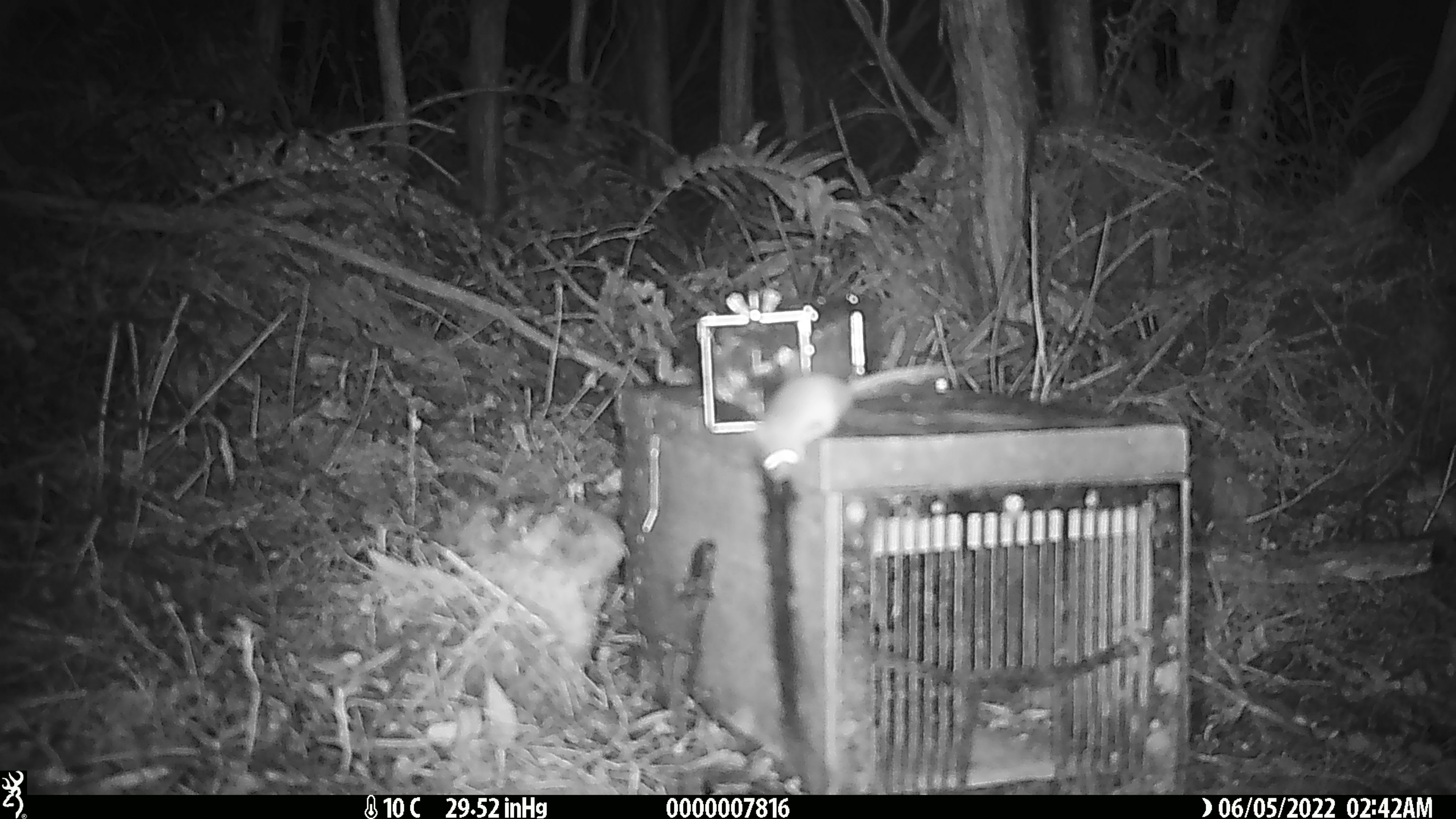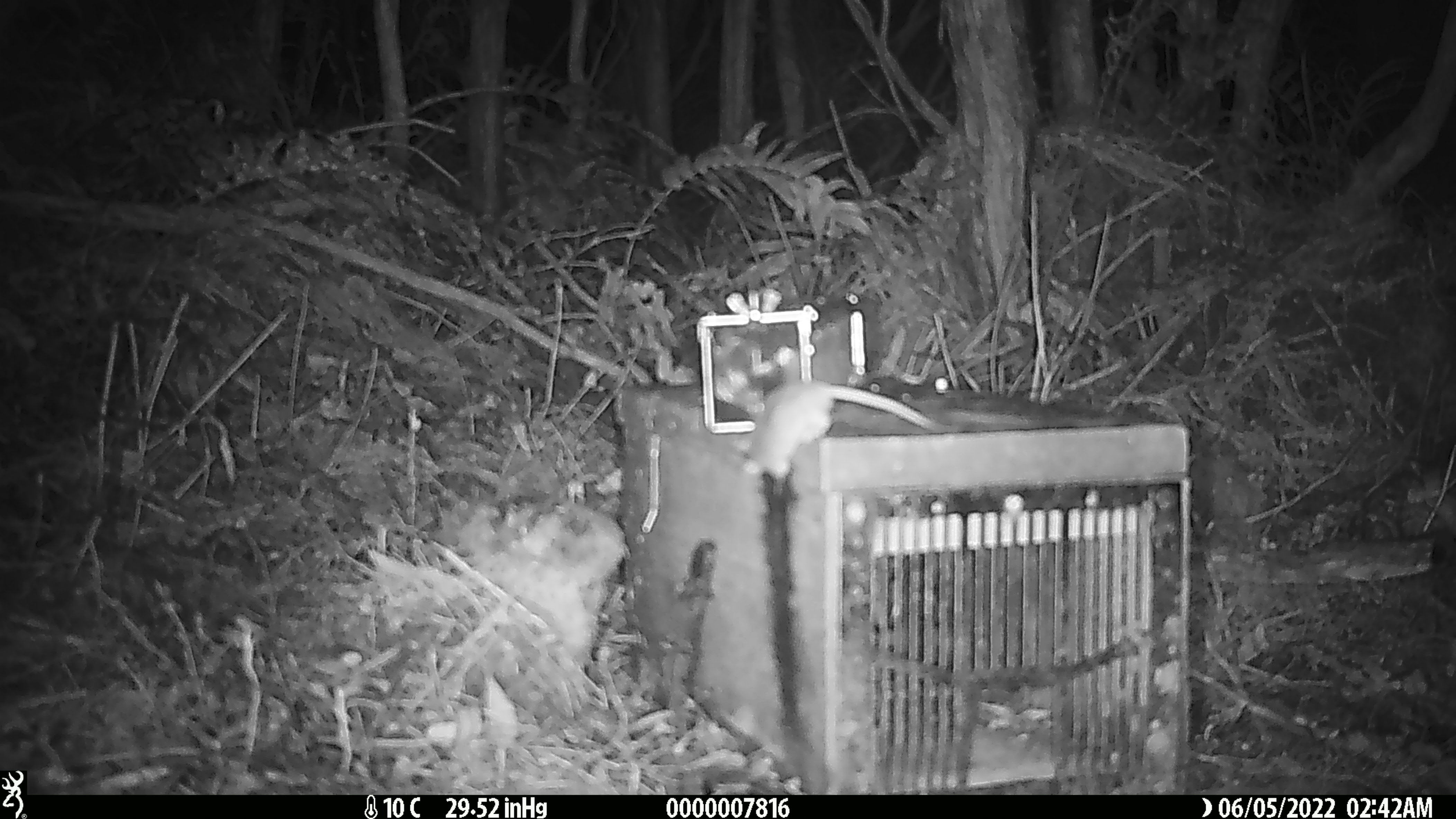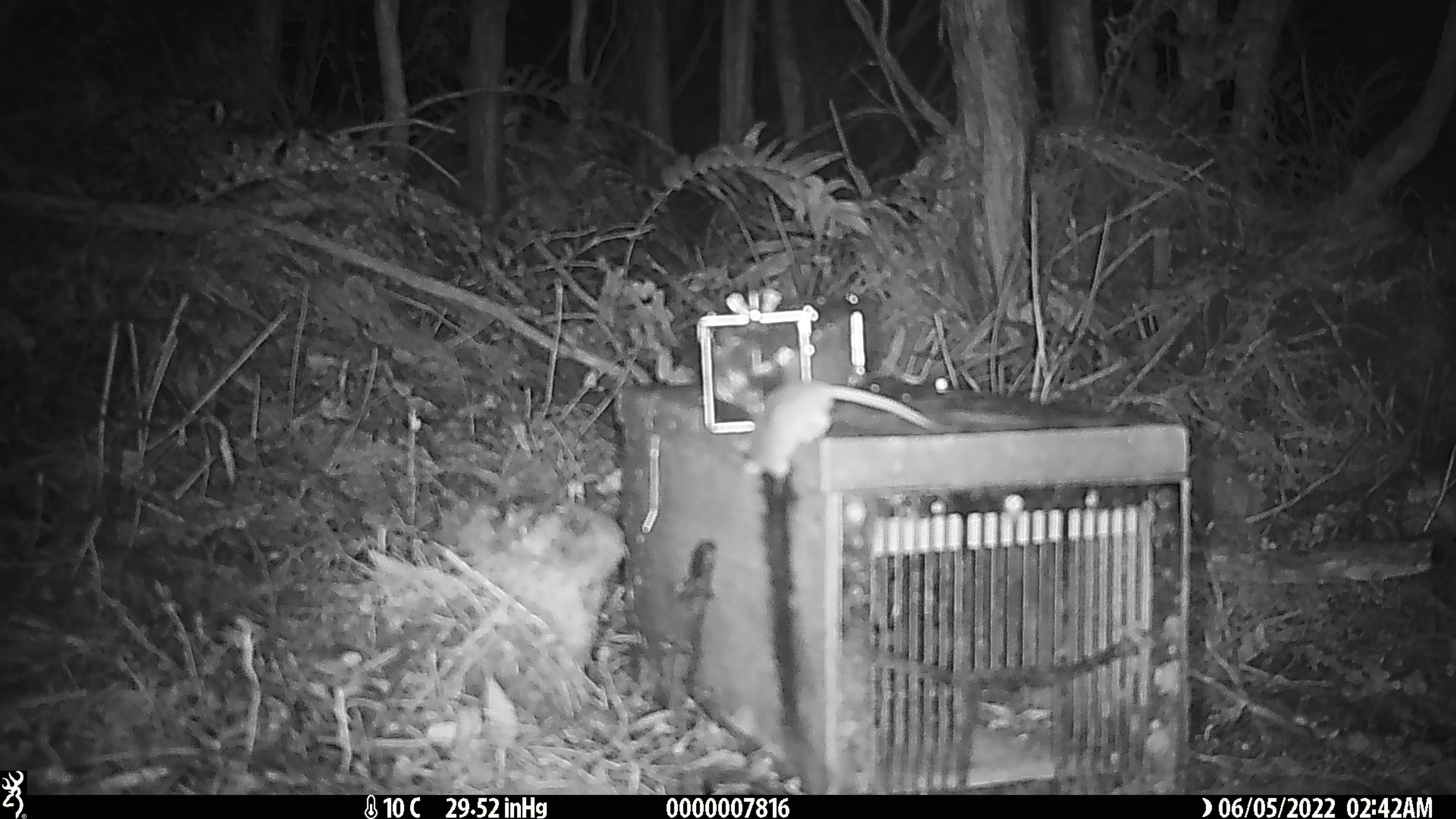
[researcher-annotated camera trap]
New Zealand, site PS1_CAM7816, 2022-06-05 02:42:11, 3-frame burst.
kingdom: Animalia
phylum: Chordata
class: Mammalia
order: Rodentia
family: Muridae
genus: Mus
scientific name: Mus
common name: mouse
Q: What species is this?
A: Mouse (Mus).